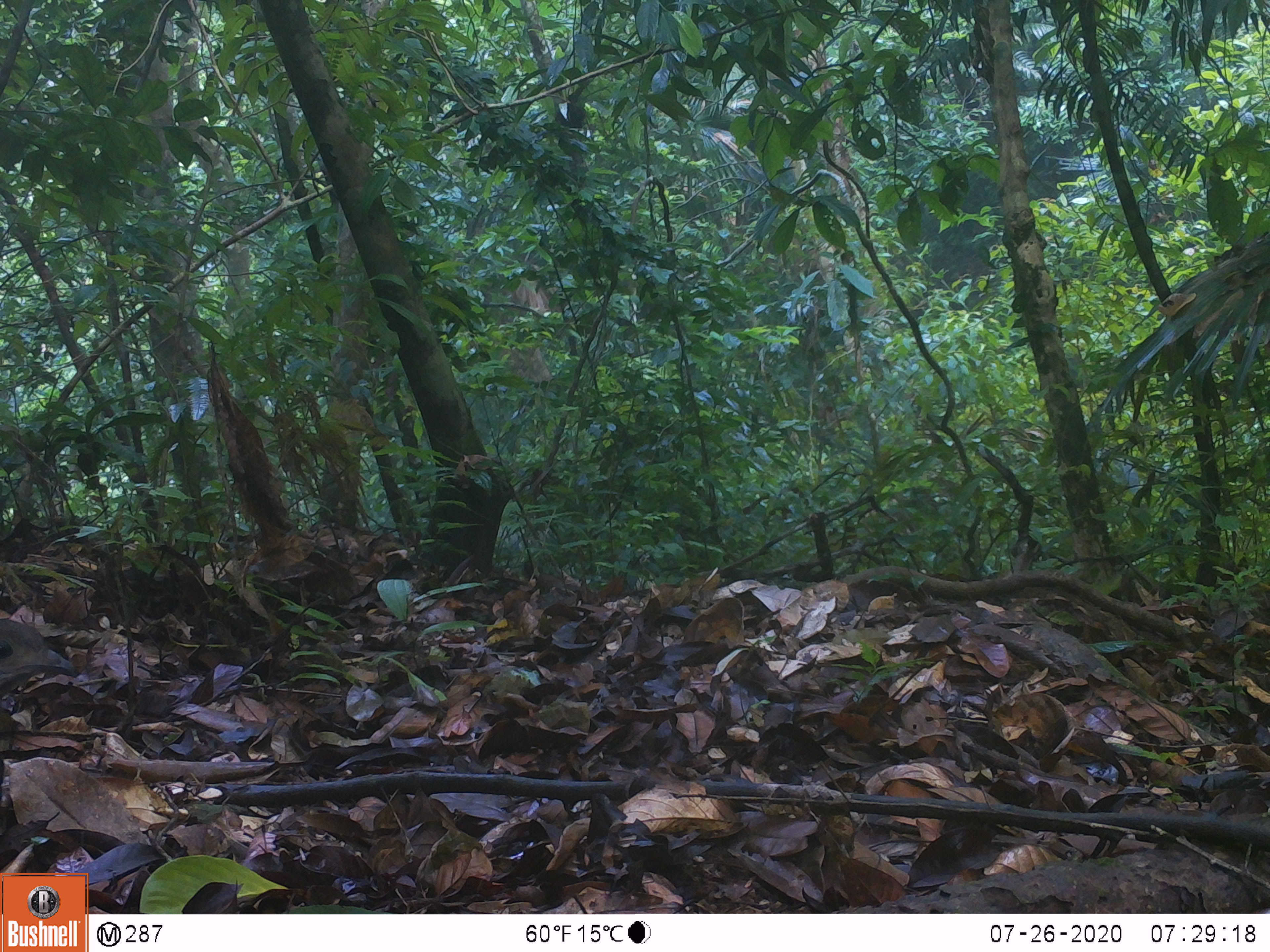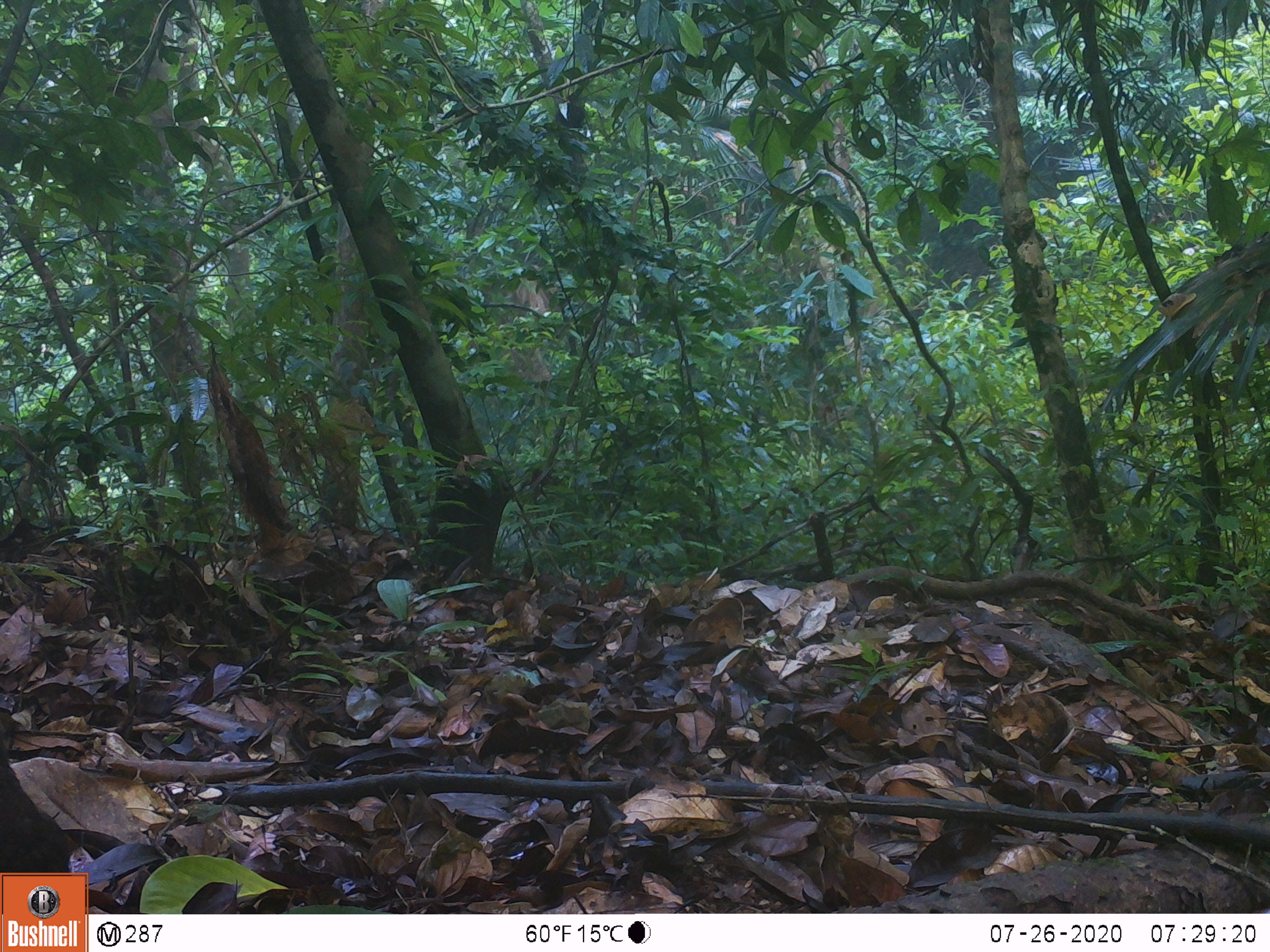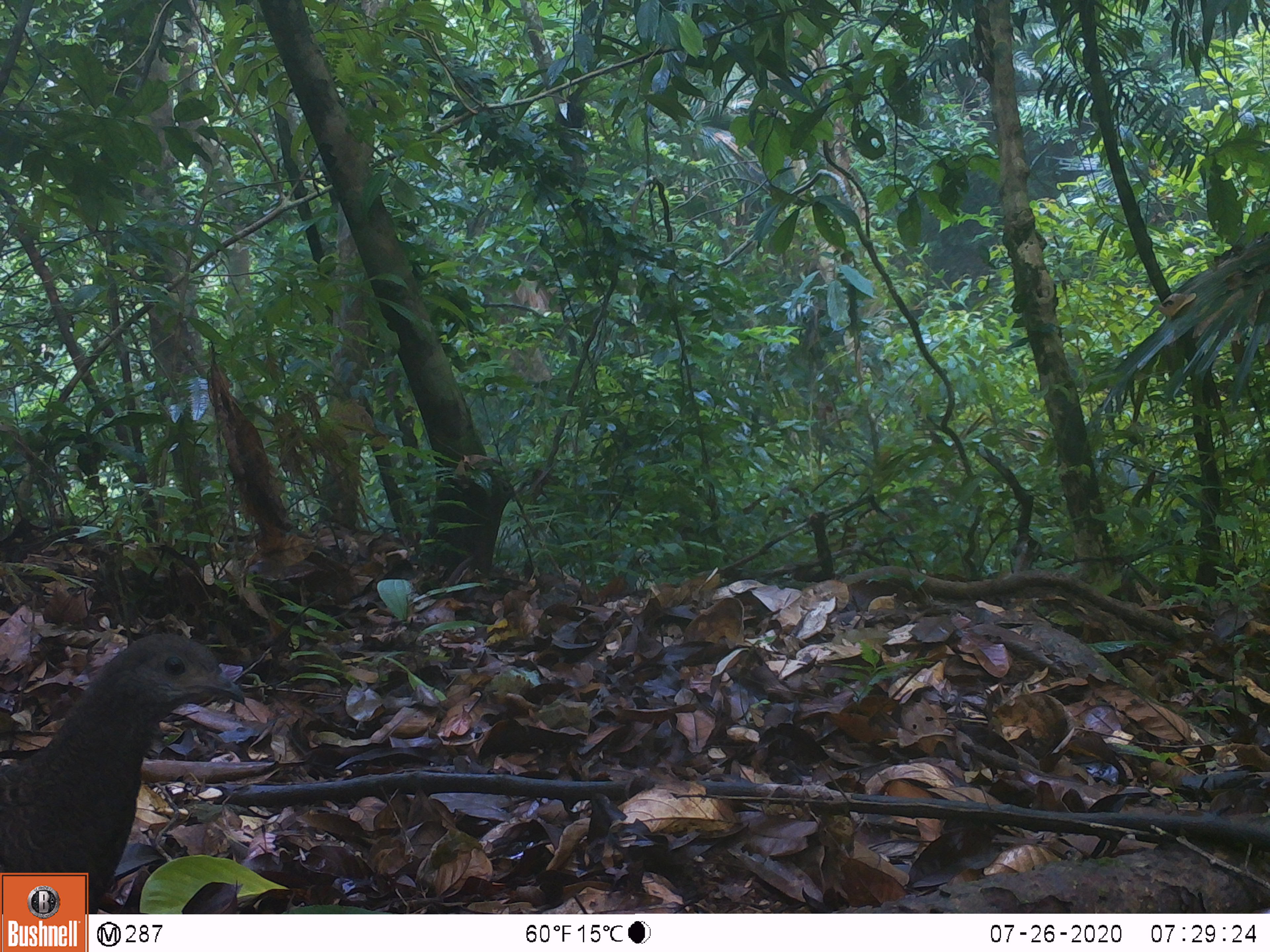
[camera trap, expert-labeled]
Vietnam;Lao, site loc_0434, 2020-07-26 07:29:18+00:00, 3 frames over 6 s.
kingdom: Animalia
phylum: Chordata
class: Aves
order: Galliformes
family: Phasianidae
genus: Polyplectron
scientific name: Polyplectron bicalcaratum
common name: gray peacock-pheasant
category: grey peacock pheasant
Grey peacock pheasant (gray peacock-pheasant) (Polyplectron bicalcaratum). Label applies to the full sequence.